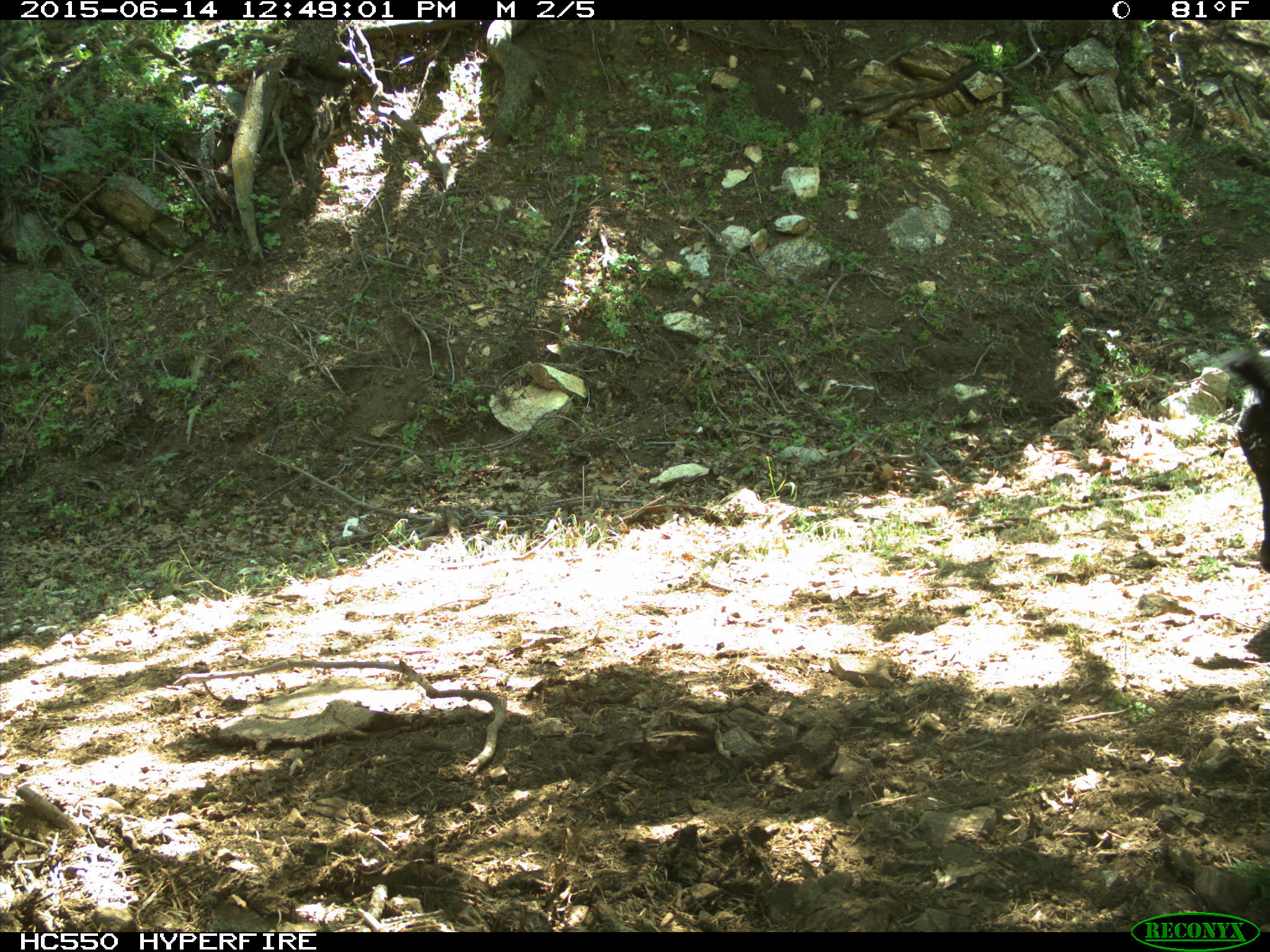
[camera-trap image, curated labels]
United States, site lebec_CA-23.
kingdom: Animalia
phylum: Chordata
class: Mammalia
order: Artiodactyla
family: Bovidae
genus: Bos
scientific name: Bos taurus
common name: domestic cow